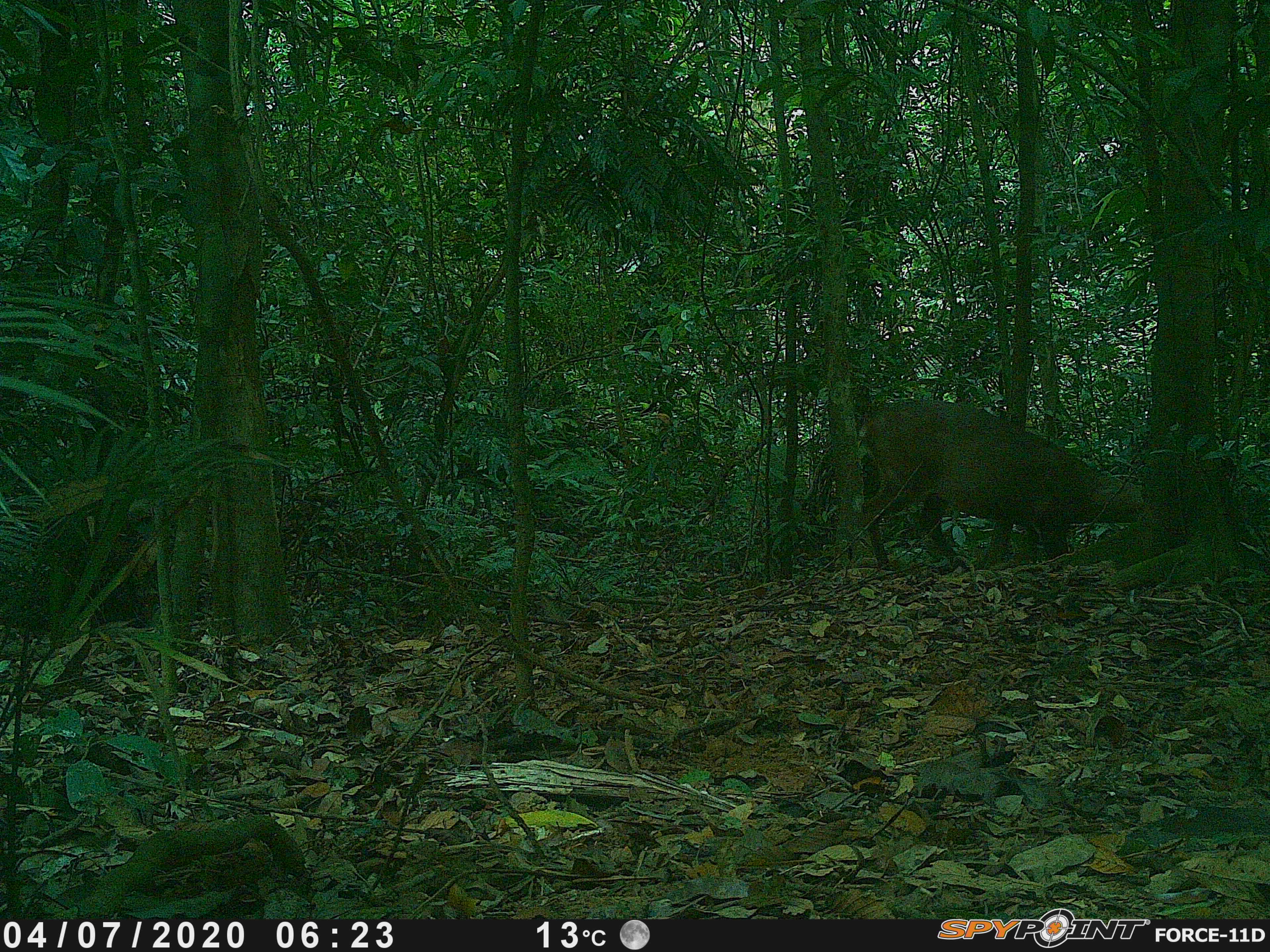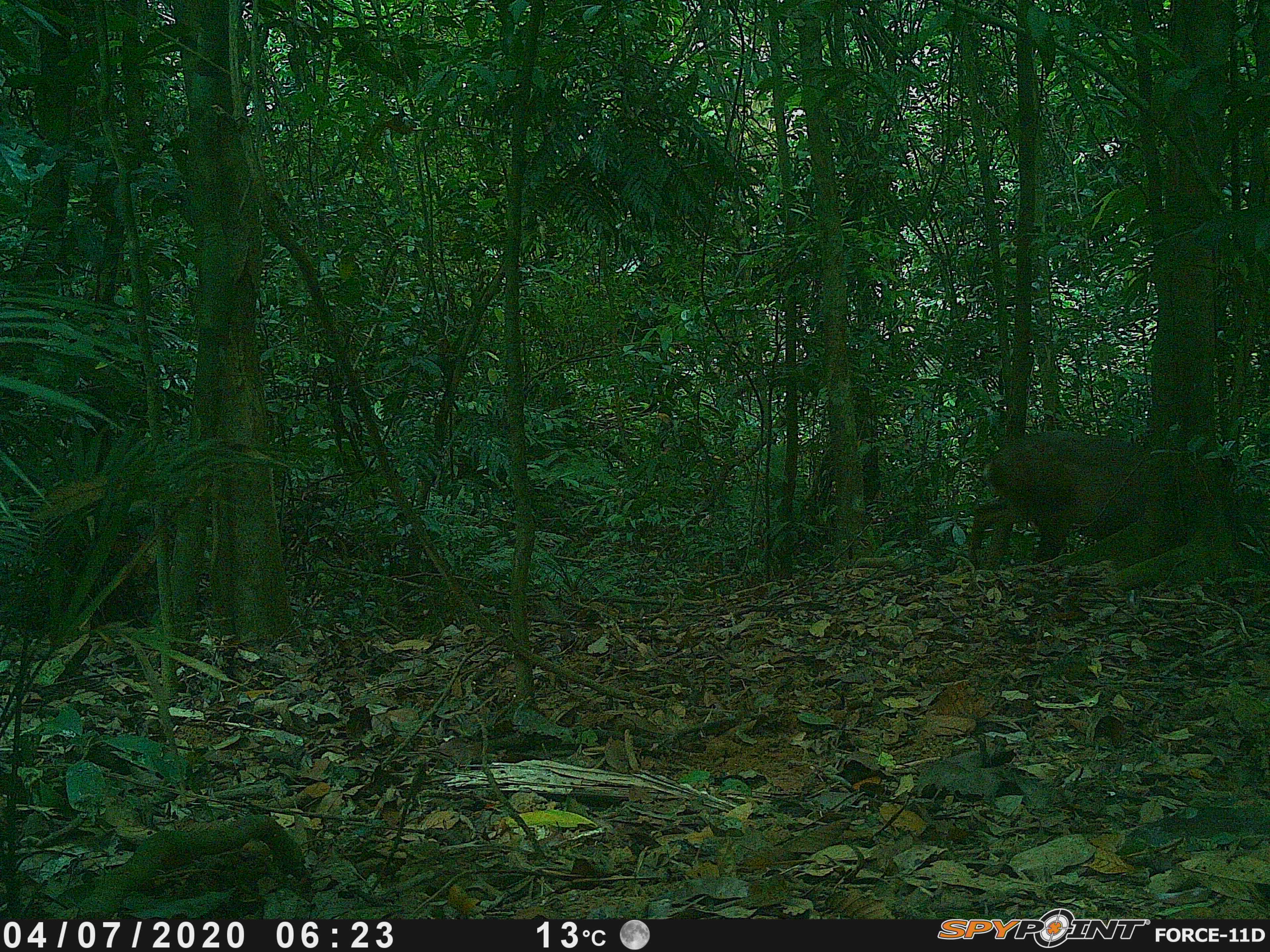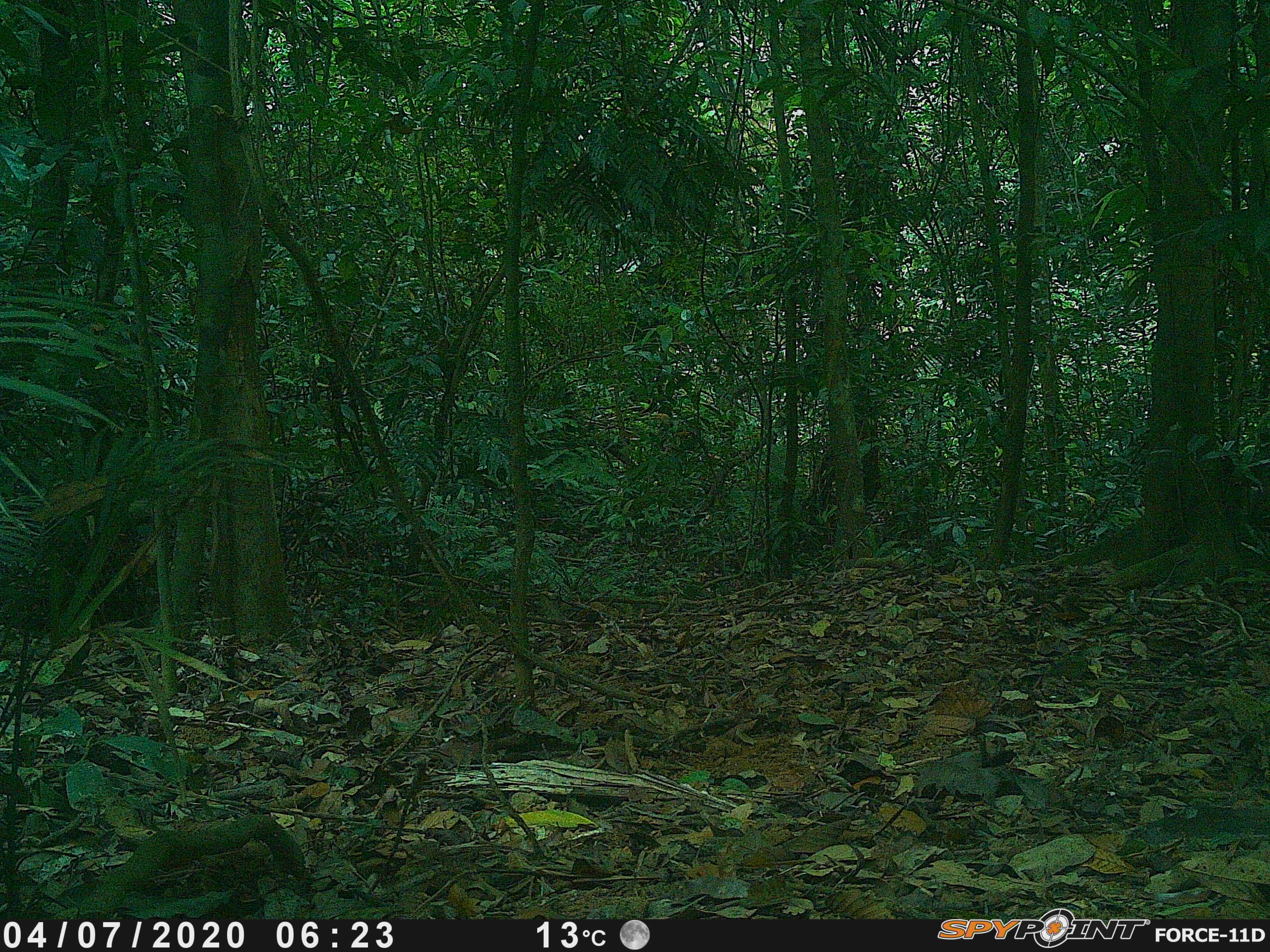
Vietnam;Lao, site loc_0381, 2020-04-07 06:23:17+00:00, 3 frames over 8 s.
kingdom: Animalia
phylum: Chordata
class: Mammalia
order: Artiodactyla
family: Cervidae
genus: Muntiacus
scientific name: Muntiacus vuquangensis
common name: large-antlered muntjac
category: large antlered muntjac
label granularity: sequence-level